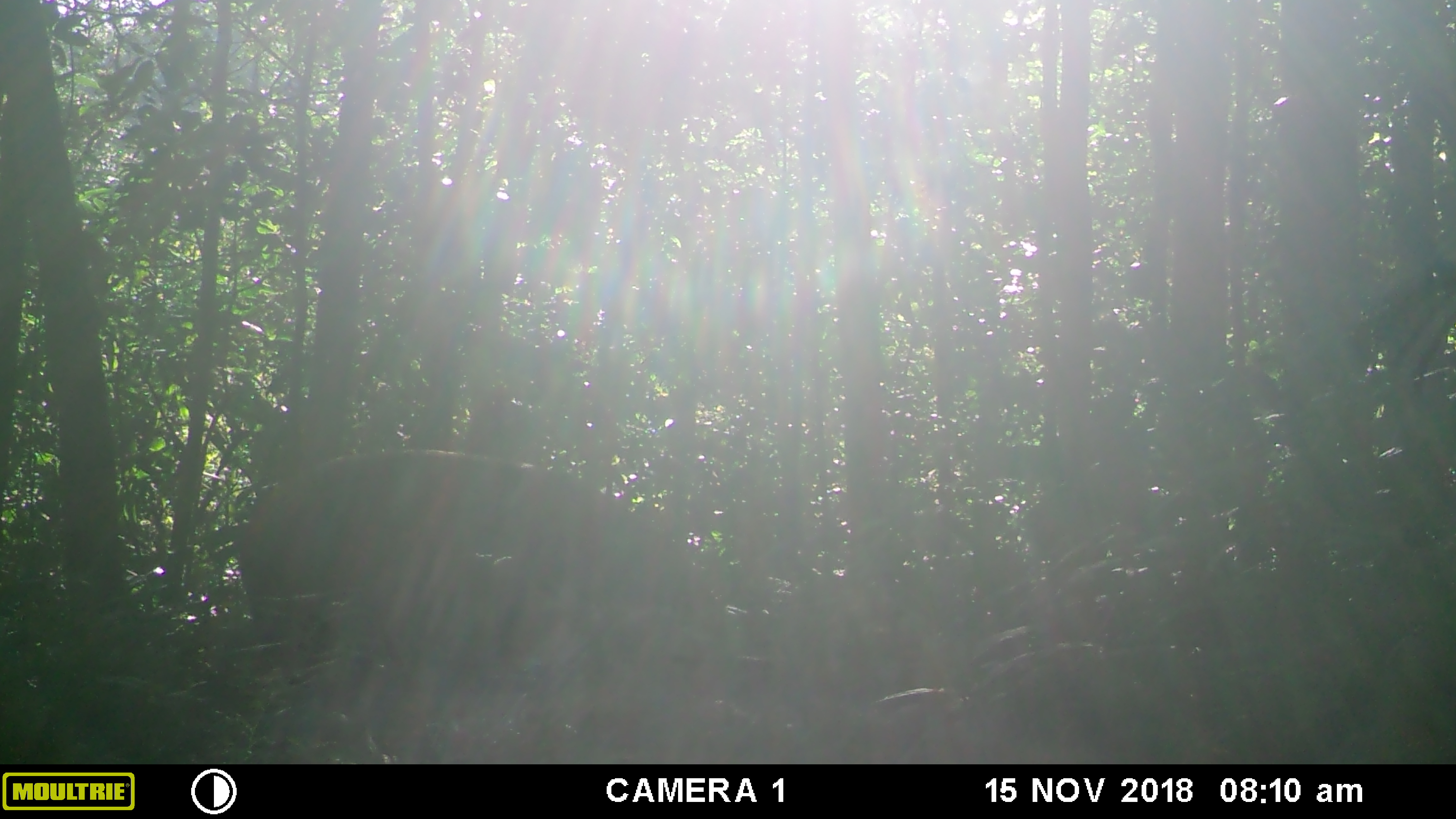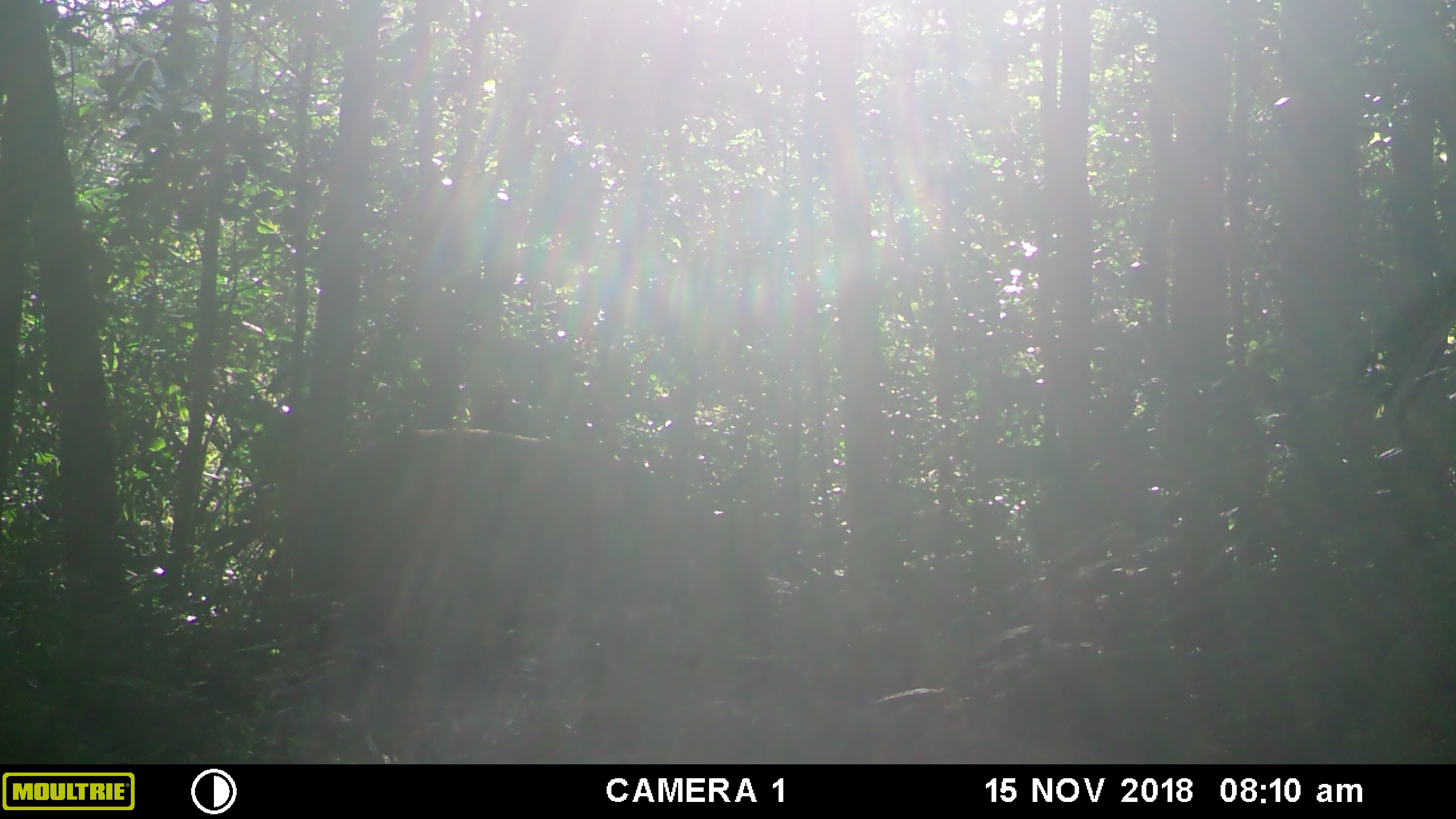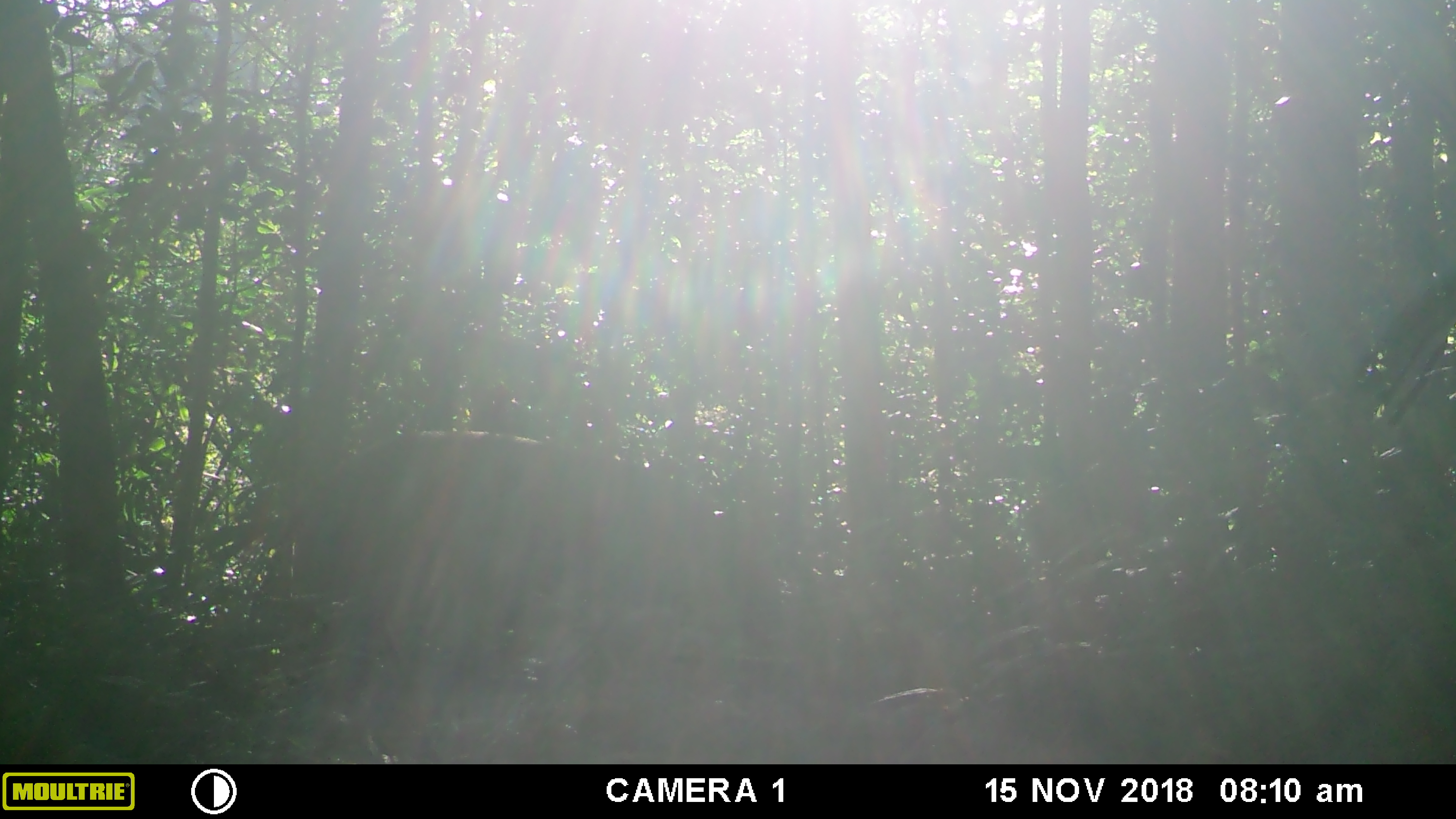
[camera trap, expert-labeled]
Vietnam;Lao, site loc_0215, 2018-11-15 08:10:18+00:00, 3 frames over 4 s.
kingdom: Animalia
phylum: Chordata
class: Mammalia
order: Artiodactyla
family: Suidae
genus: Sus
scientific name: Sus scrofa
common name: eurasian wild pig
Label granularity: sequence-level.